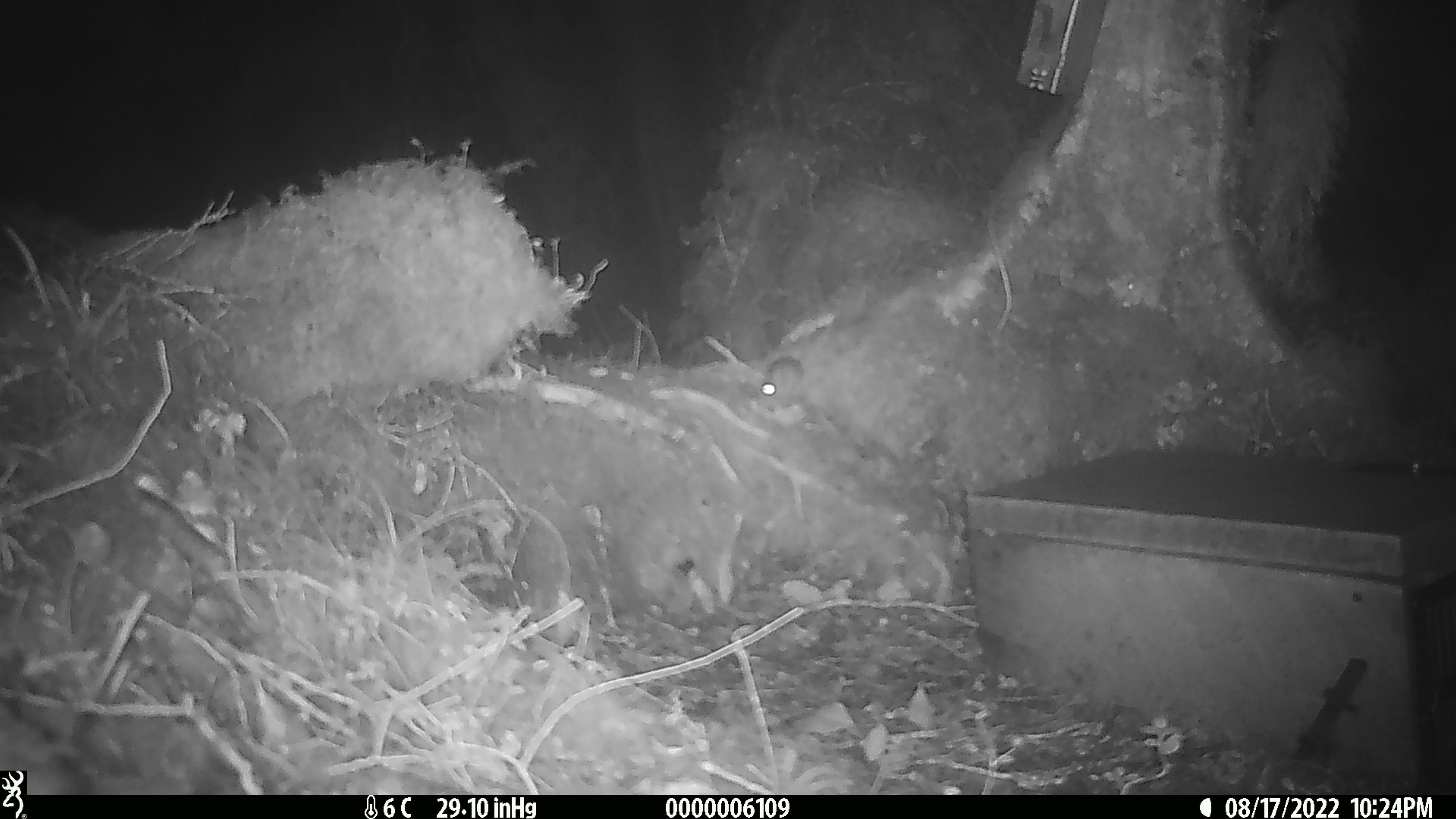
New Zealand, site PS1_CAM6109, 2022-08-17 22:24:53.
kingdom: Animalia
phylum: Chordata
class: Mammalia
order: Rodentia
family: Muridae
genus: Mus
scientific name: Mus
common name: mouse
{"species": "mouse (Mus)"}